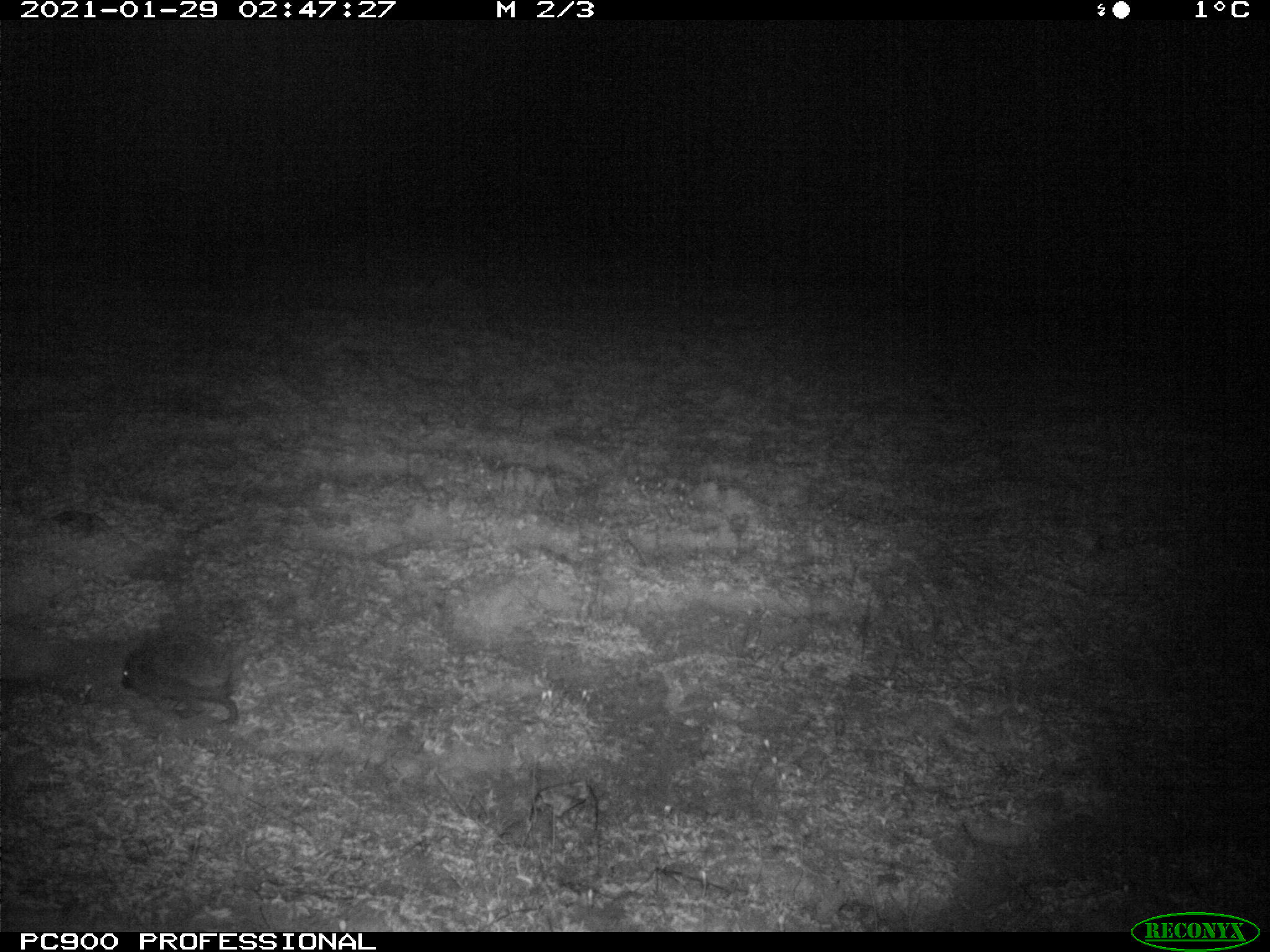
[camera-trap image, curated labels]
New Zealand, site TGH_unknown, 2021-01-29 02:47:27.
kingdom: Animalia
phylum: Chordata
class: Mammalia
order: Eulipotyphla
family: Erinaceidae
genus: Erinaceus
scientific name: Erinaceus europaeus europaeus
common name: european hedgehog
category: hedgehog